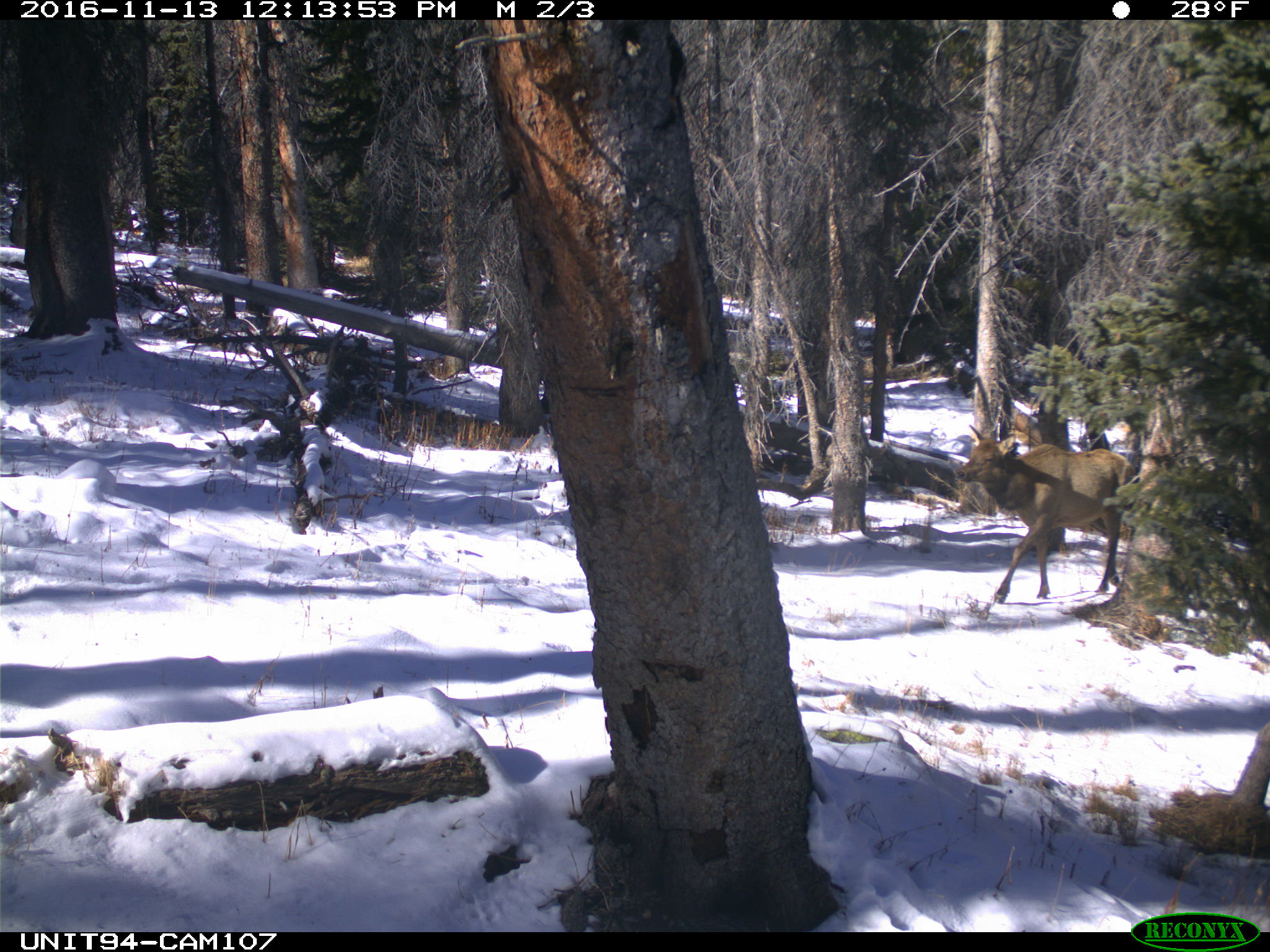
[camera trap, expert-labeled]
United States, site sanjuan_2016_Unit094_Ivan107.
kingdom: Animalia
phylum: Chordata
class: Mammalia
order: Artiodactyla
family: Cervidae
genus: Cervus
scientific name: Cervus elaphus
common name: red deer